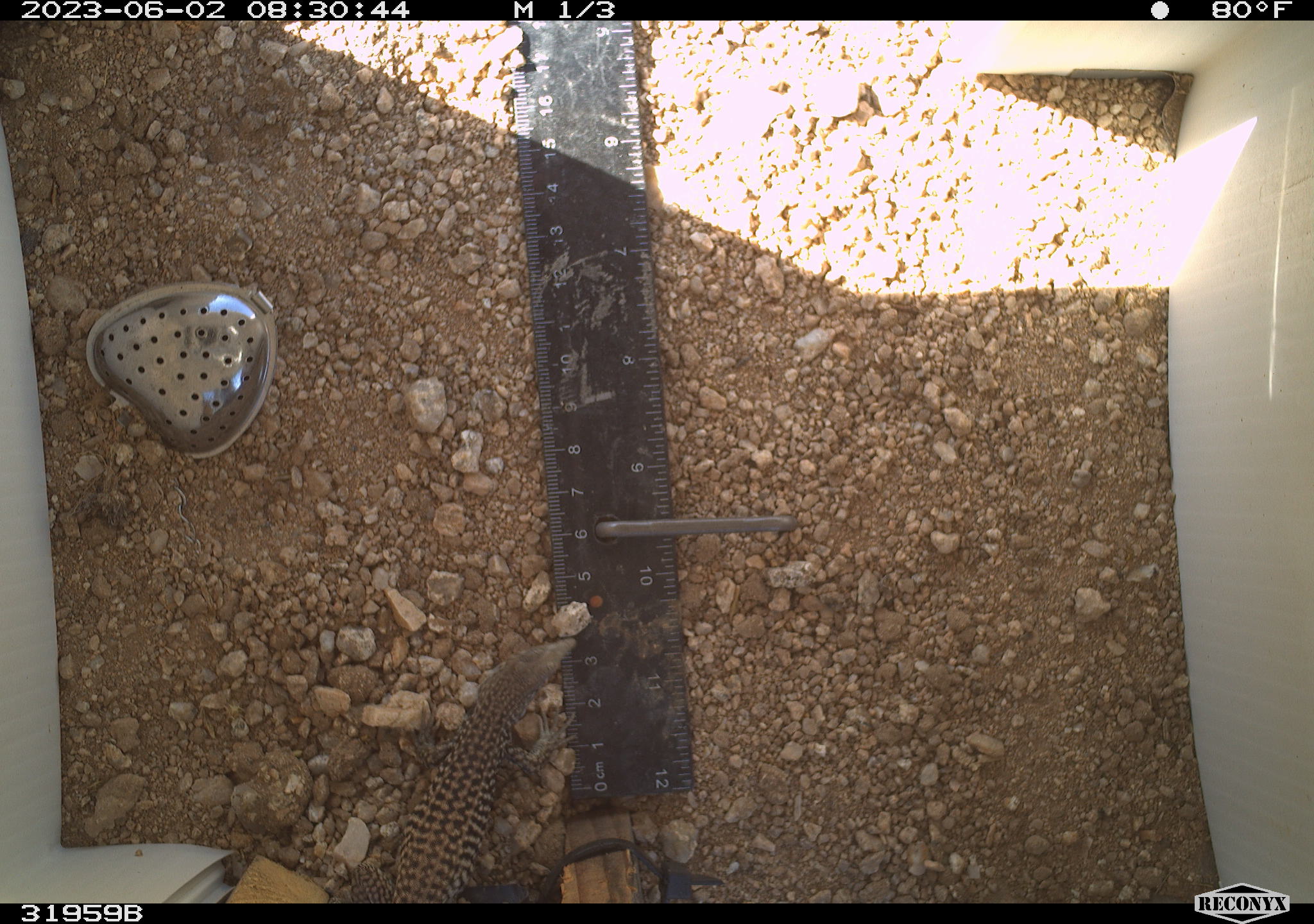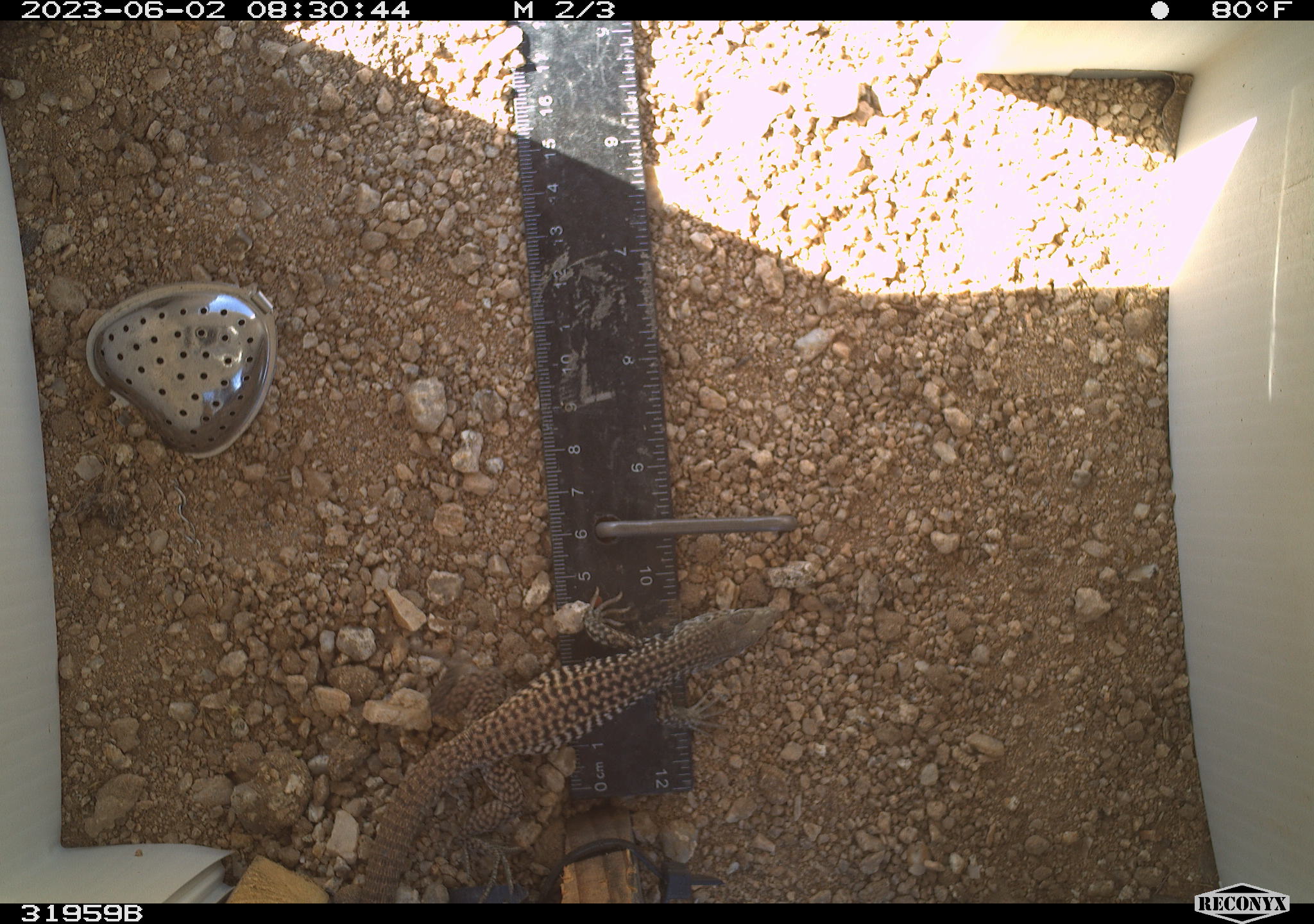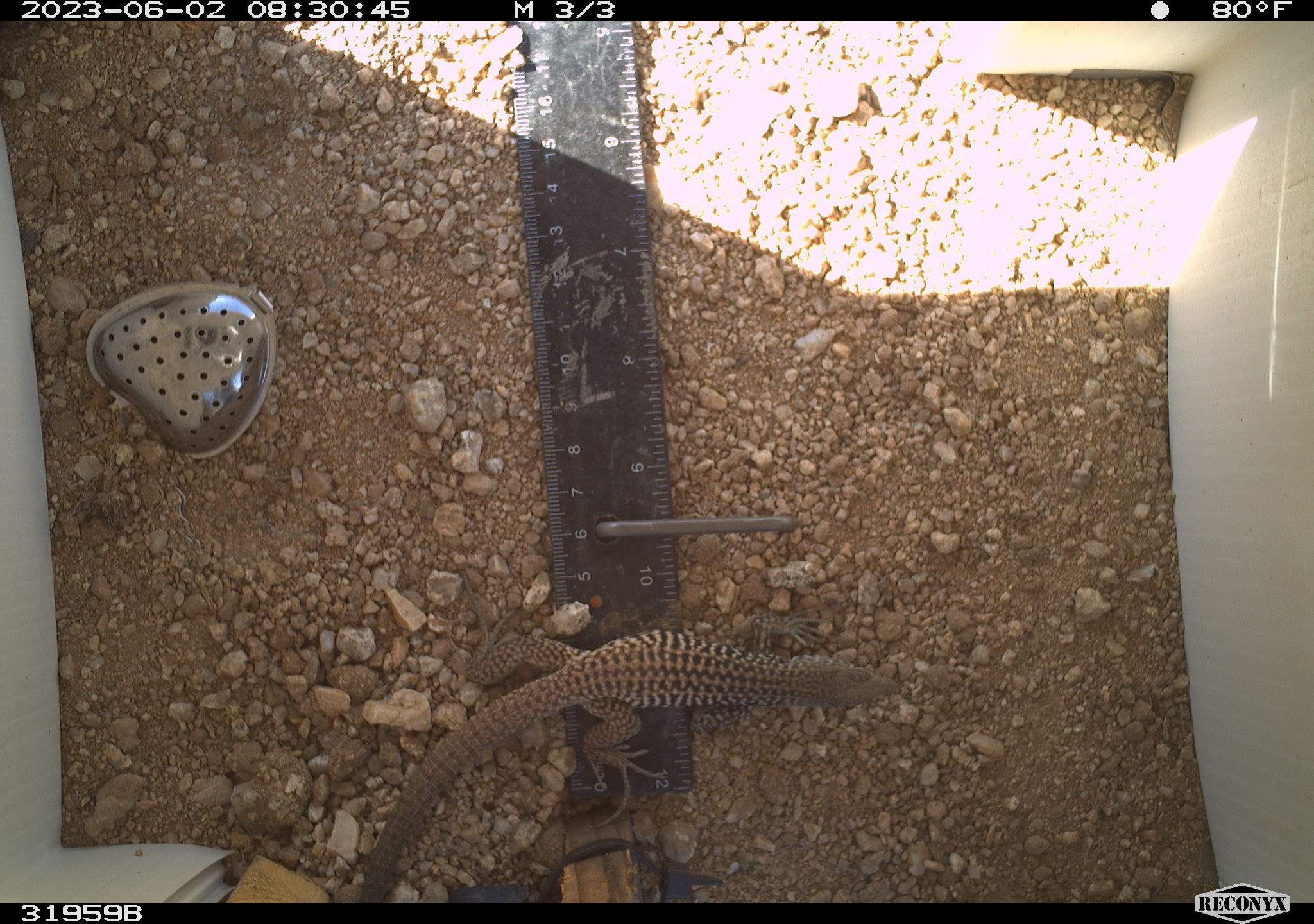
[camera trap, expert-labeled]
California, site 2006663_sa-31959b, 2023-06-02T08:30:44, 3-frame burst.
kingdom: Animalia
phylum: Chordata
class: Reptilia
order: Squamata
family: Teiidae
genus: Aspidoscelis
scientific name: Aspidoscelis tigris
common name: western whiptail